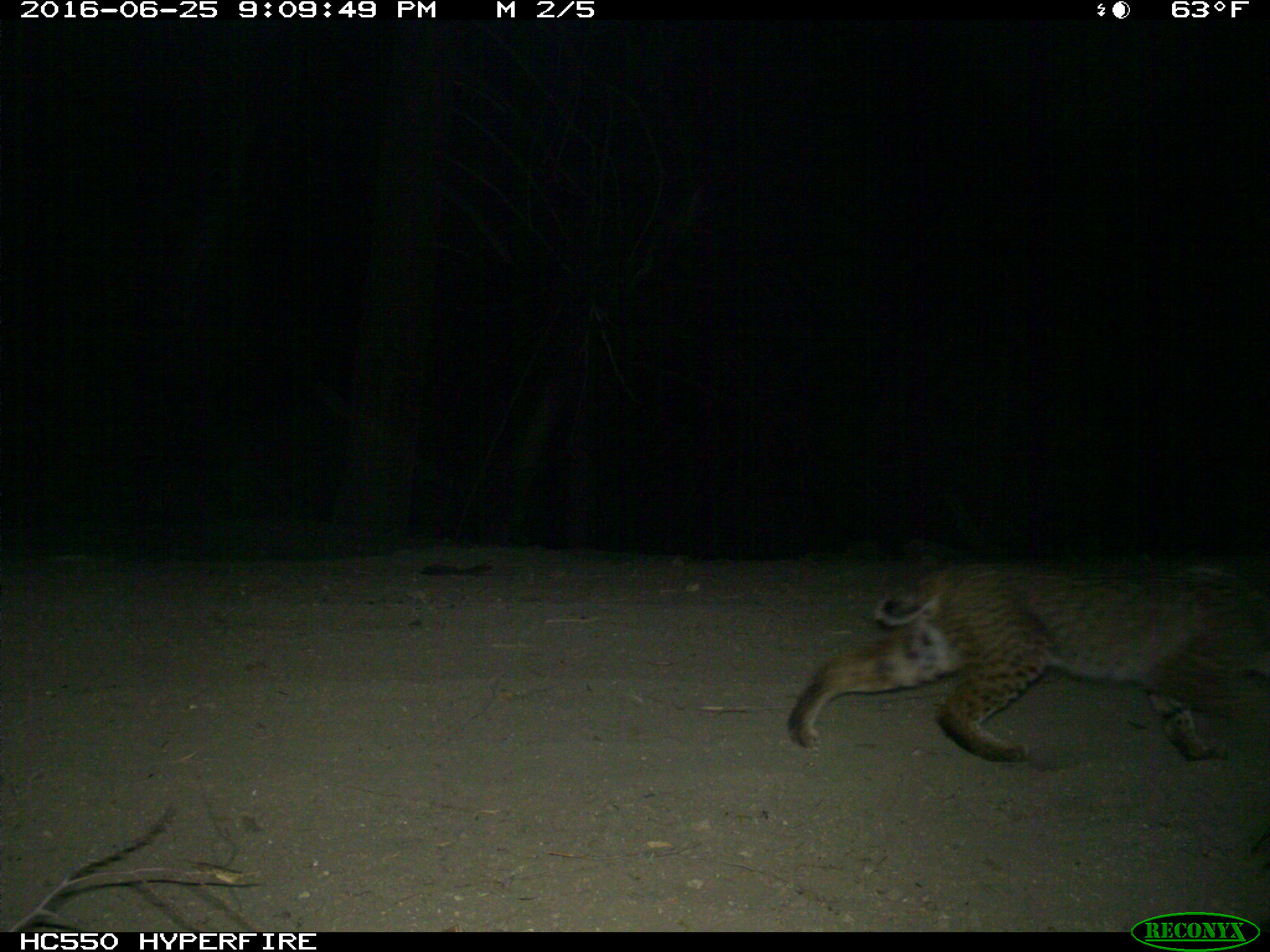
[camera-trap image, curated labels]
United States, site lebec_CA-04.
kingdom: Animalia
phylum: Chordata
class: Mammalia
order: Carnivora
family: Felidae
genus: Lynx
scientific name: Lynx rufus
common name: bobcat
Lynx rufus (bobcat).